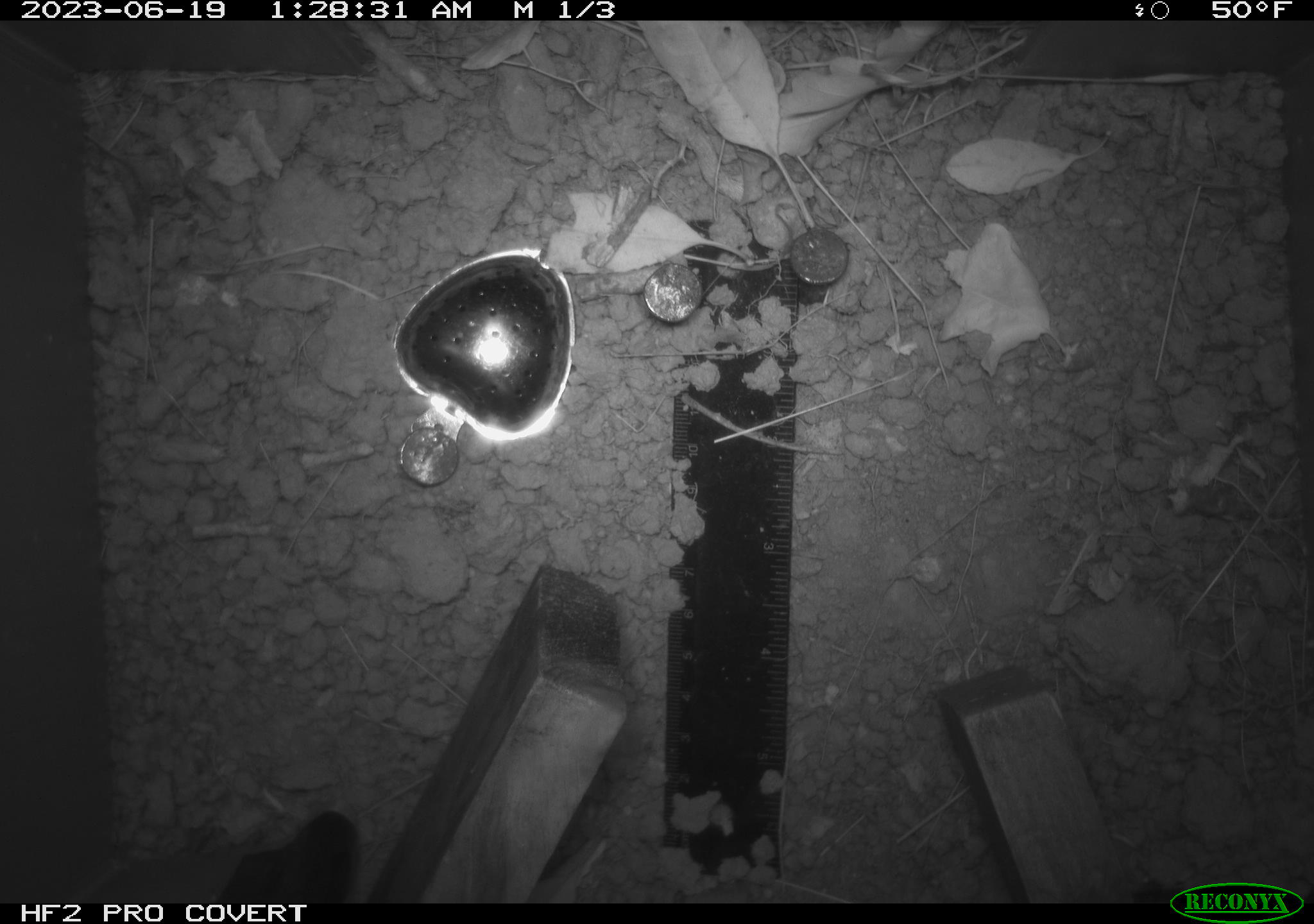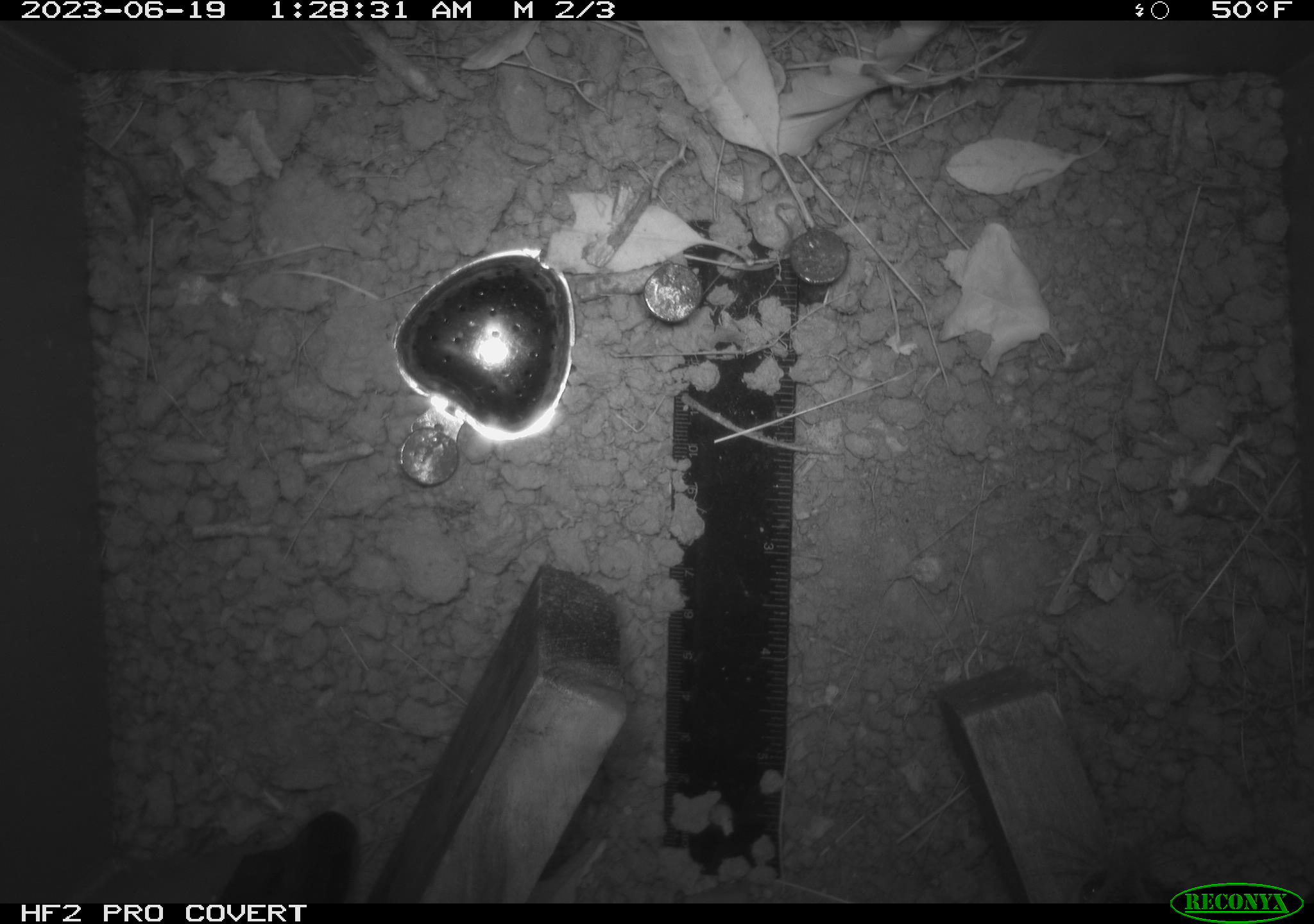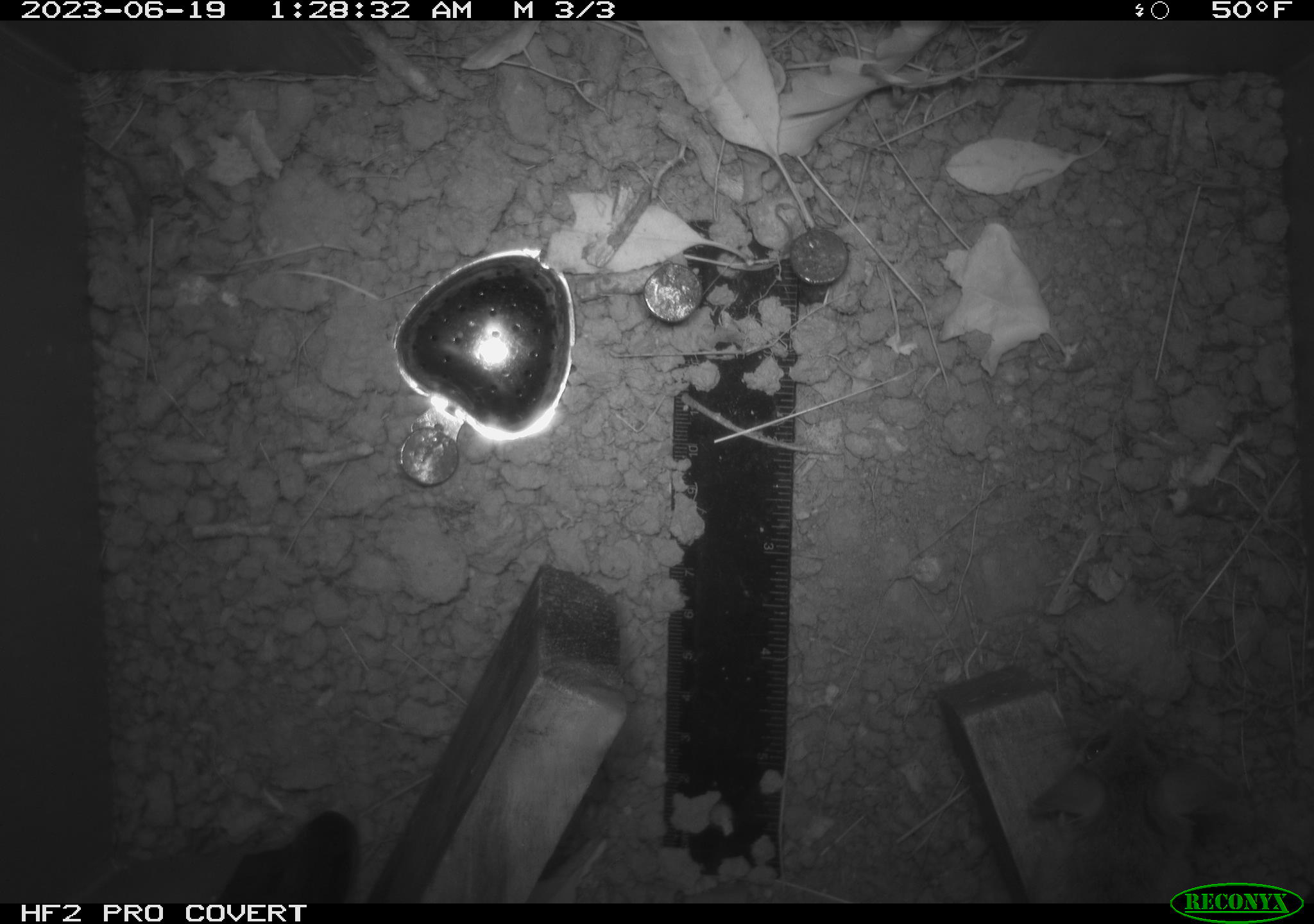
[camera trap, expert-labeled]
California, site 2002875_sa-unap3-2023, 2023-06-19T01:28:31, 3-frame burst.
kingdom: Animalia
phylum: Chordata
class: Mammalia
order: Rodentia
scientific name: Rodentia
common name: mouse species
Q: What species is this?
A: Mouse species (Rodentia).